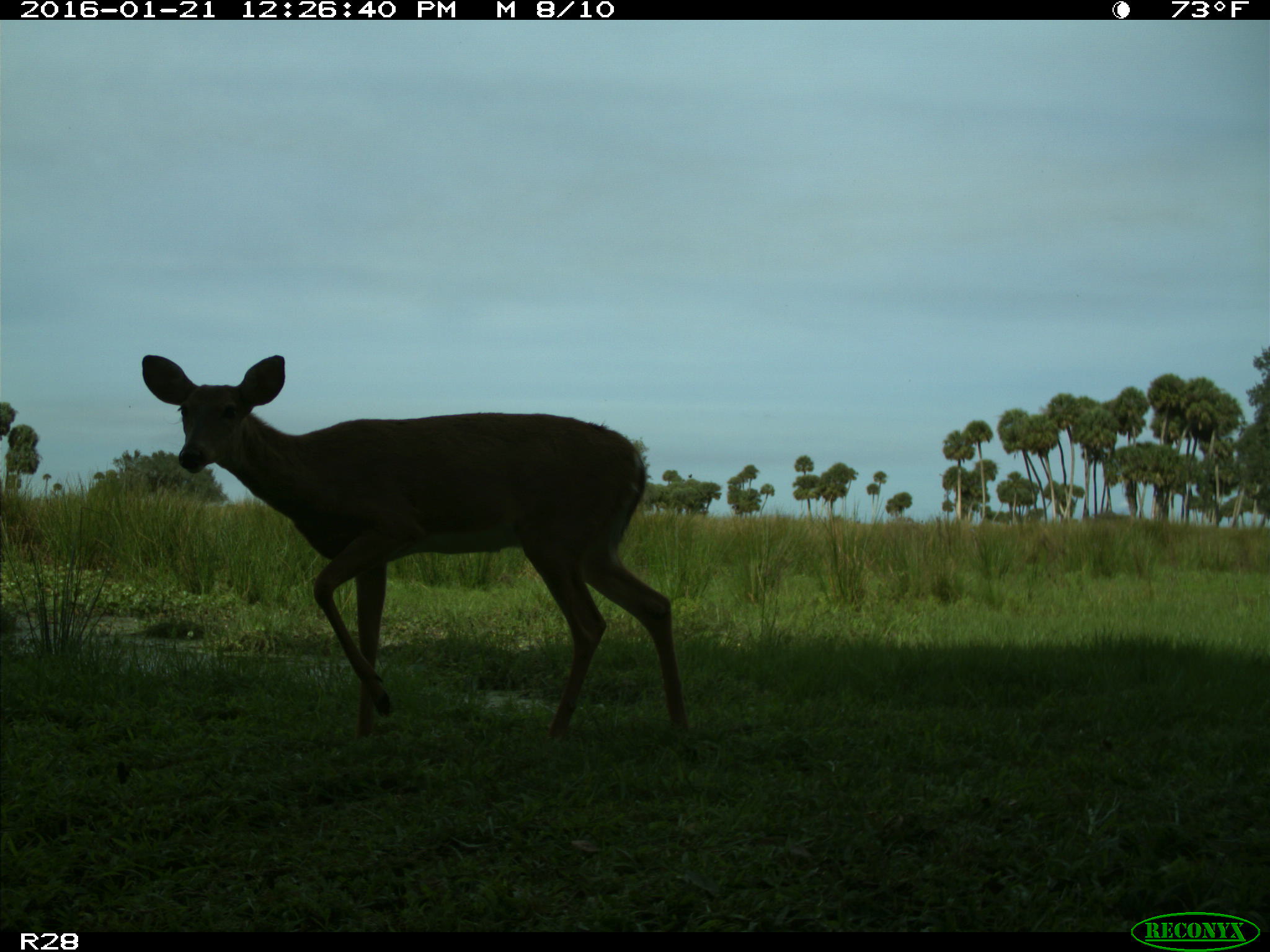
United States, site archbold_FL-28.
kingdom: Animalia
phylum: Chordata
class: Mammalia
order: Artiodactyla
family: Cervidae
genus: Odocoileus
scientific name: Odocoileus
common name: deer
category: unidentified deer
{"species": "unidentified deer (deer) (Odocoileus)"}